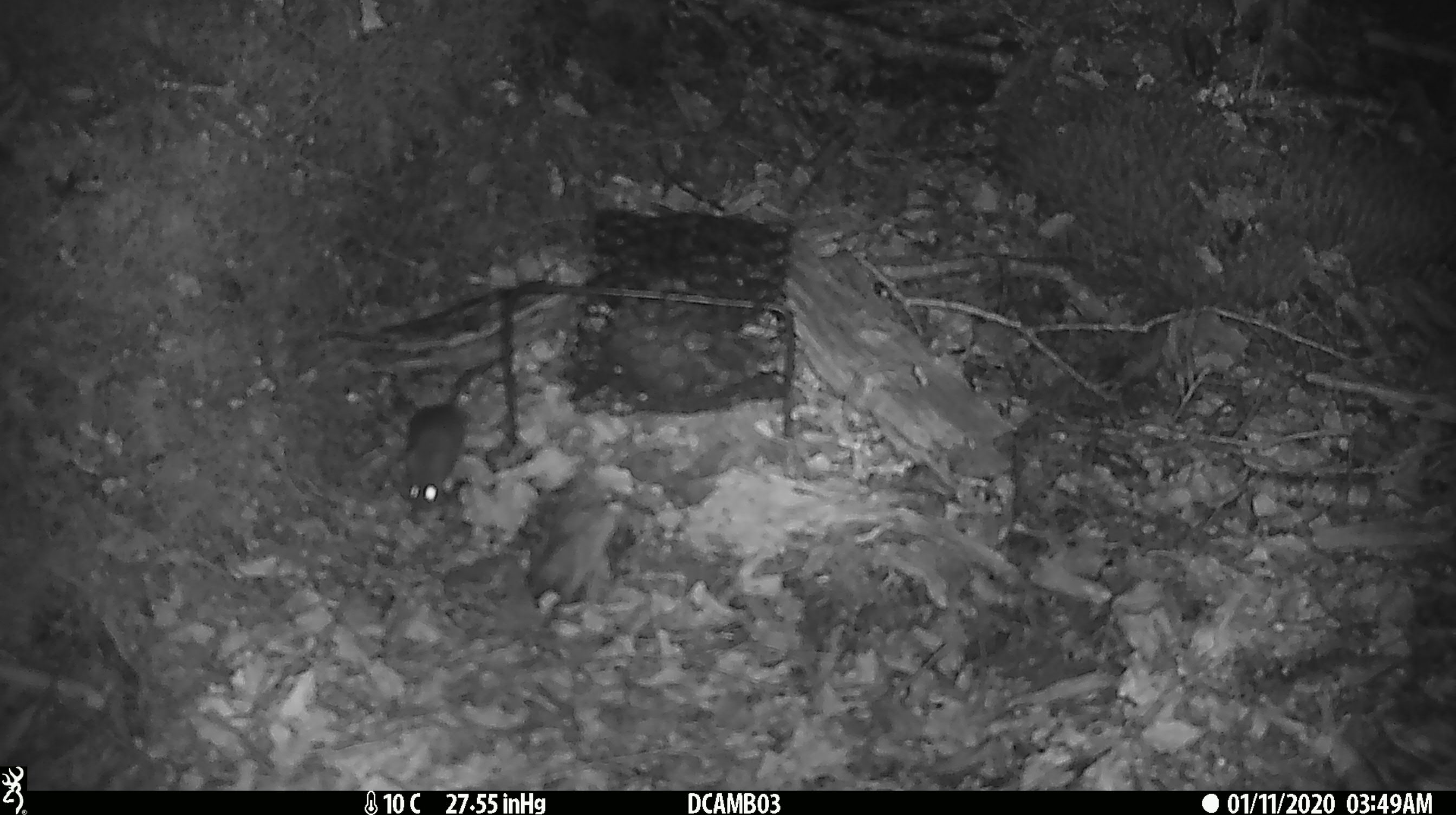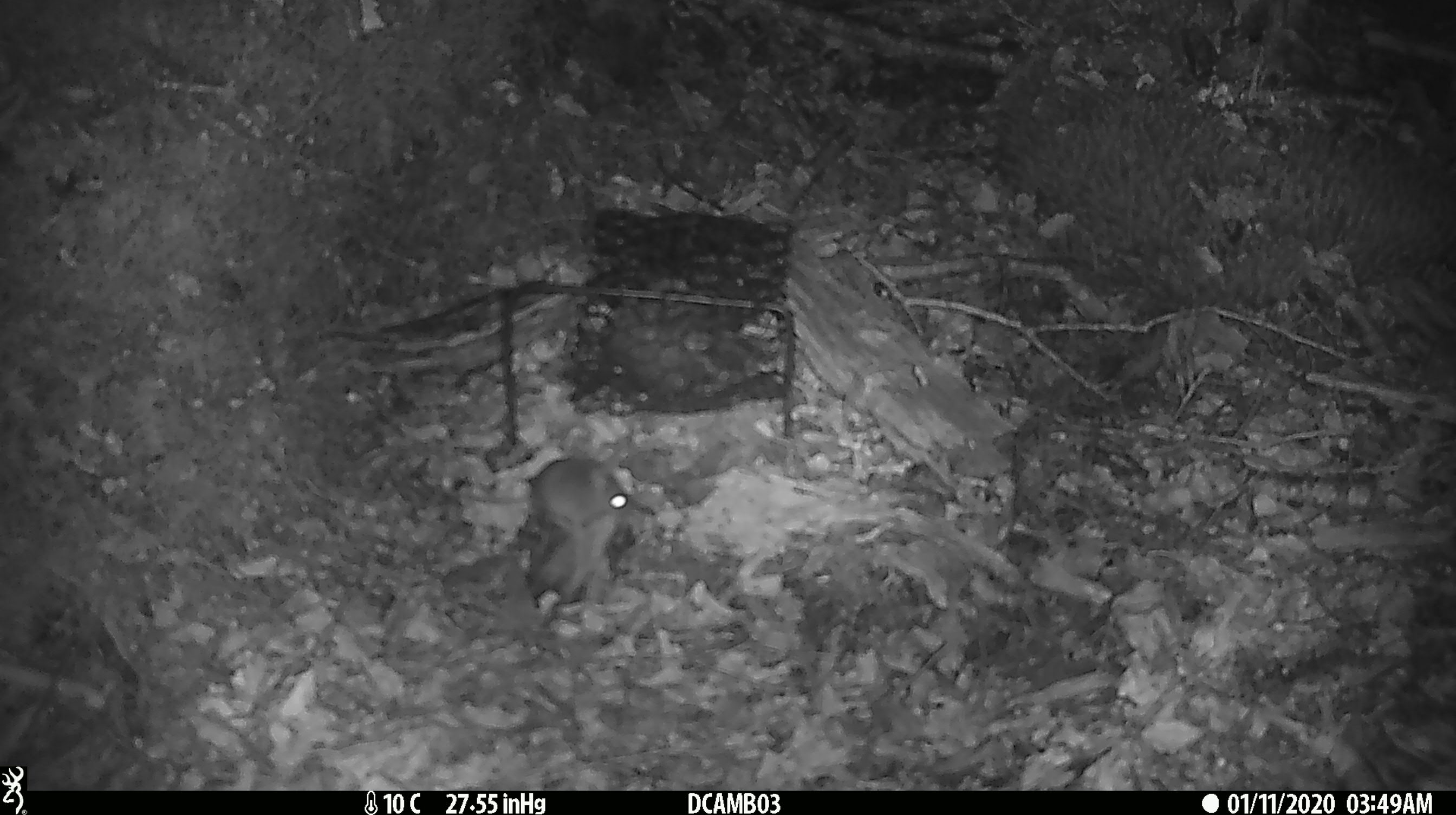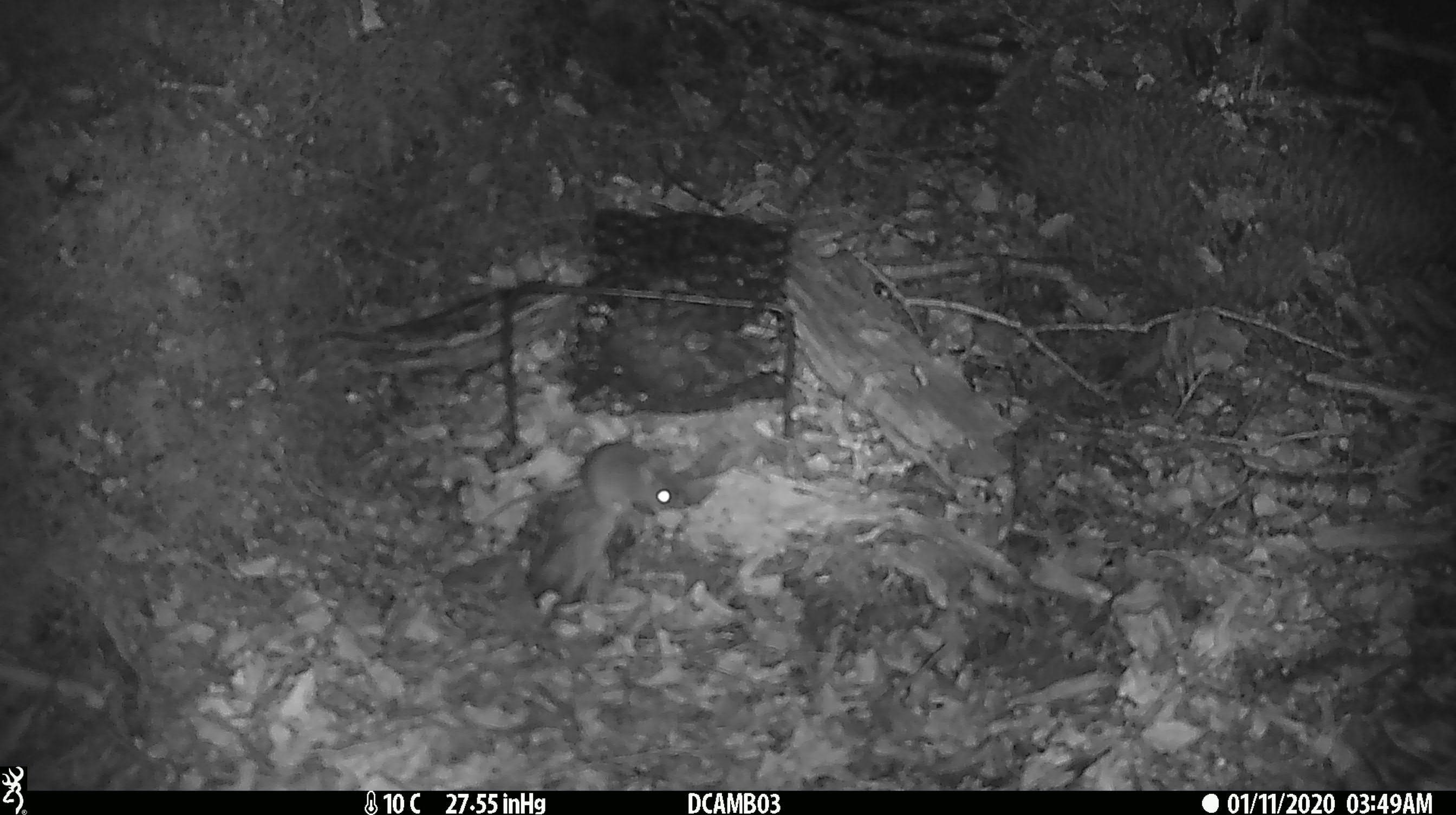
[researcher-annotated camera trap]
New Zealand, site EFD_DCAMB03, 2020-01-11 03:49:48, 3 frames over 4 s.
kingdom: Animalia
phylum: Chordata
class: Mammalia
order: Rodentia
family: Muridae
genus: Mus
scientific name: Mus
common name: mouse